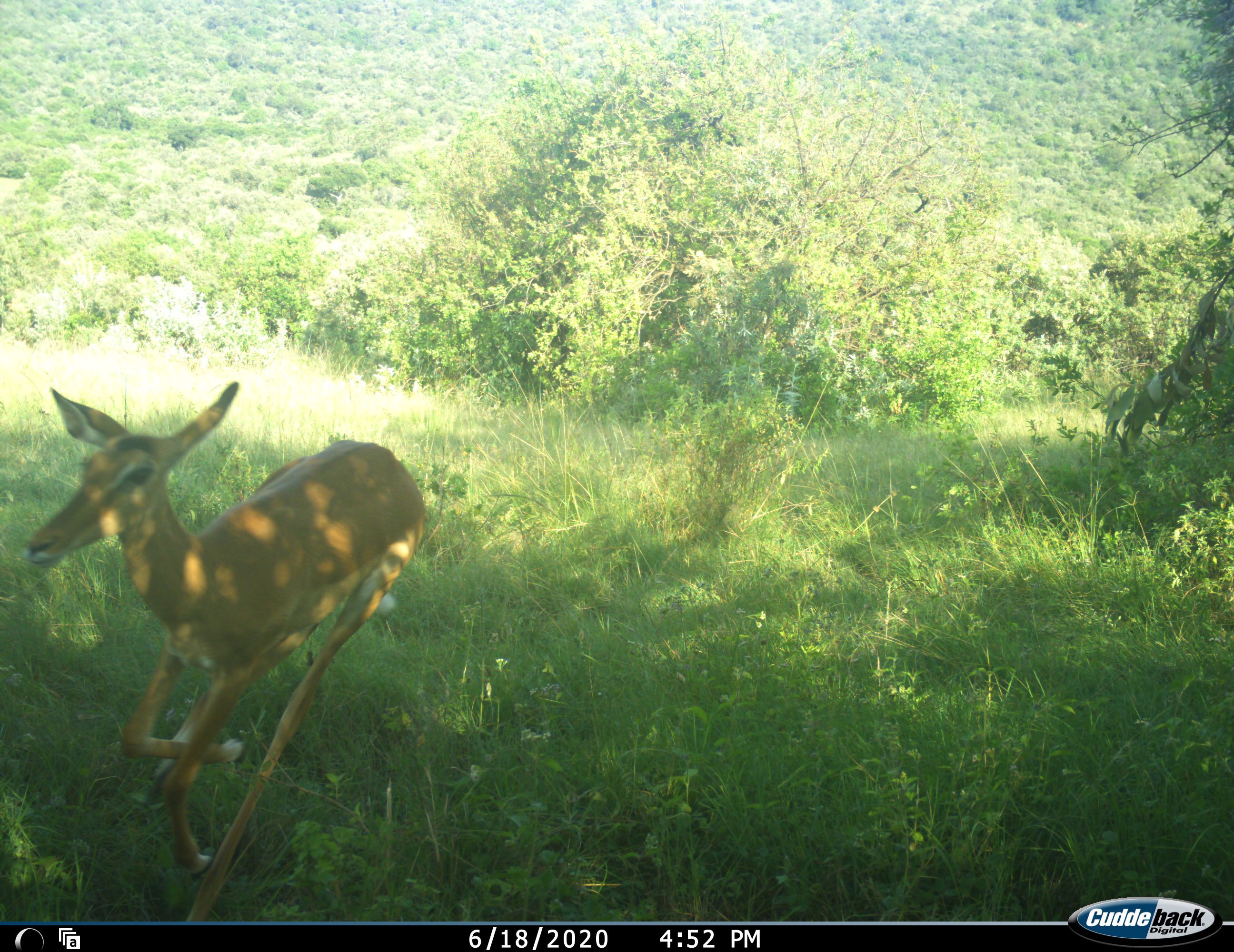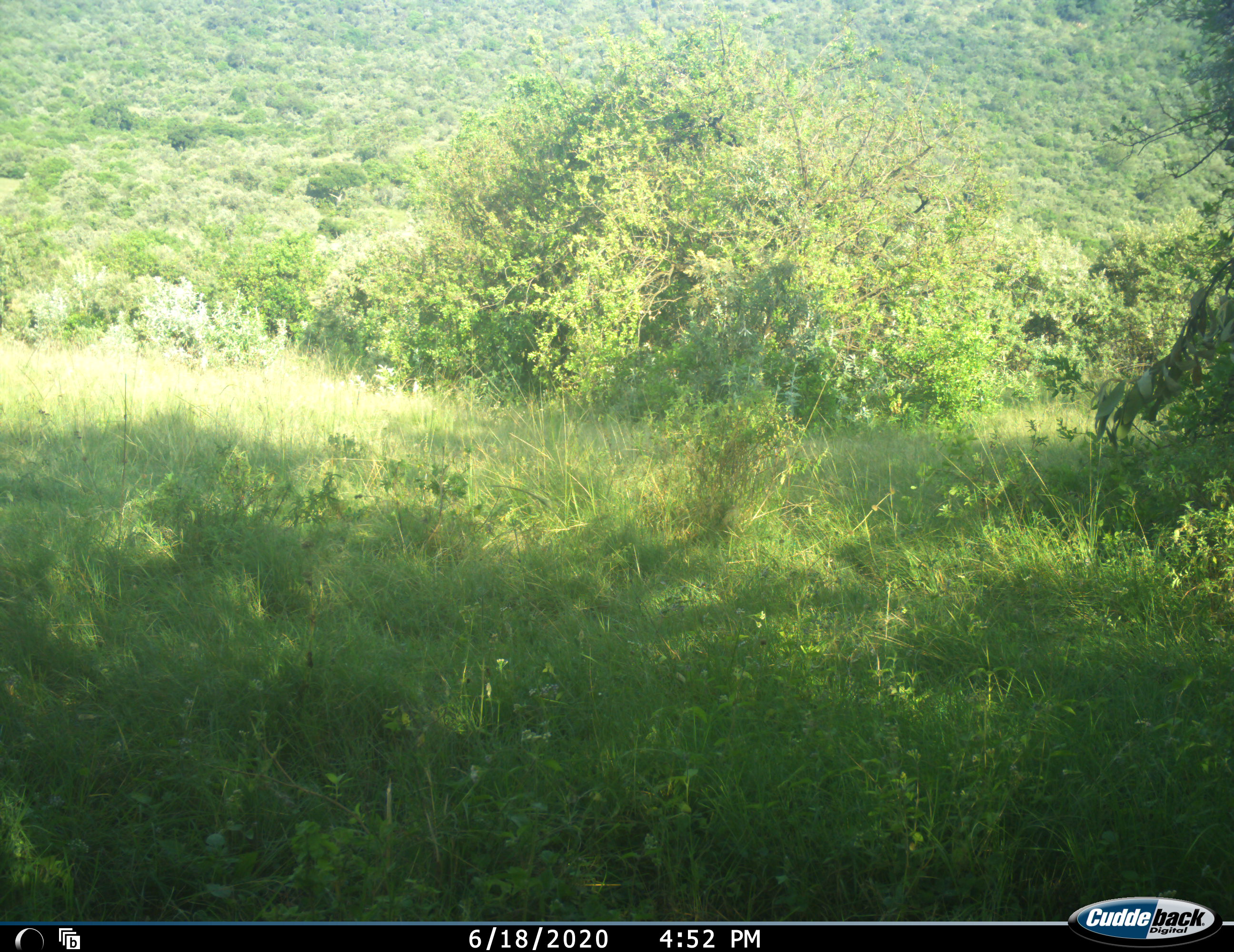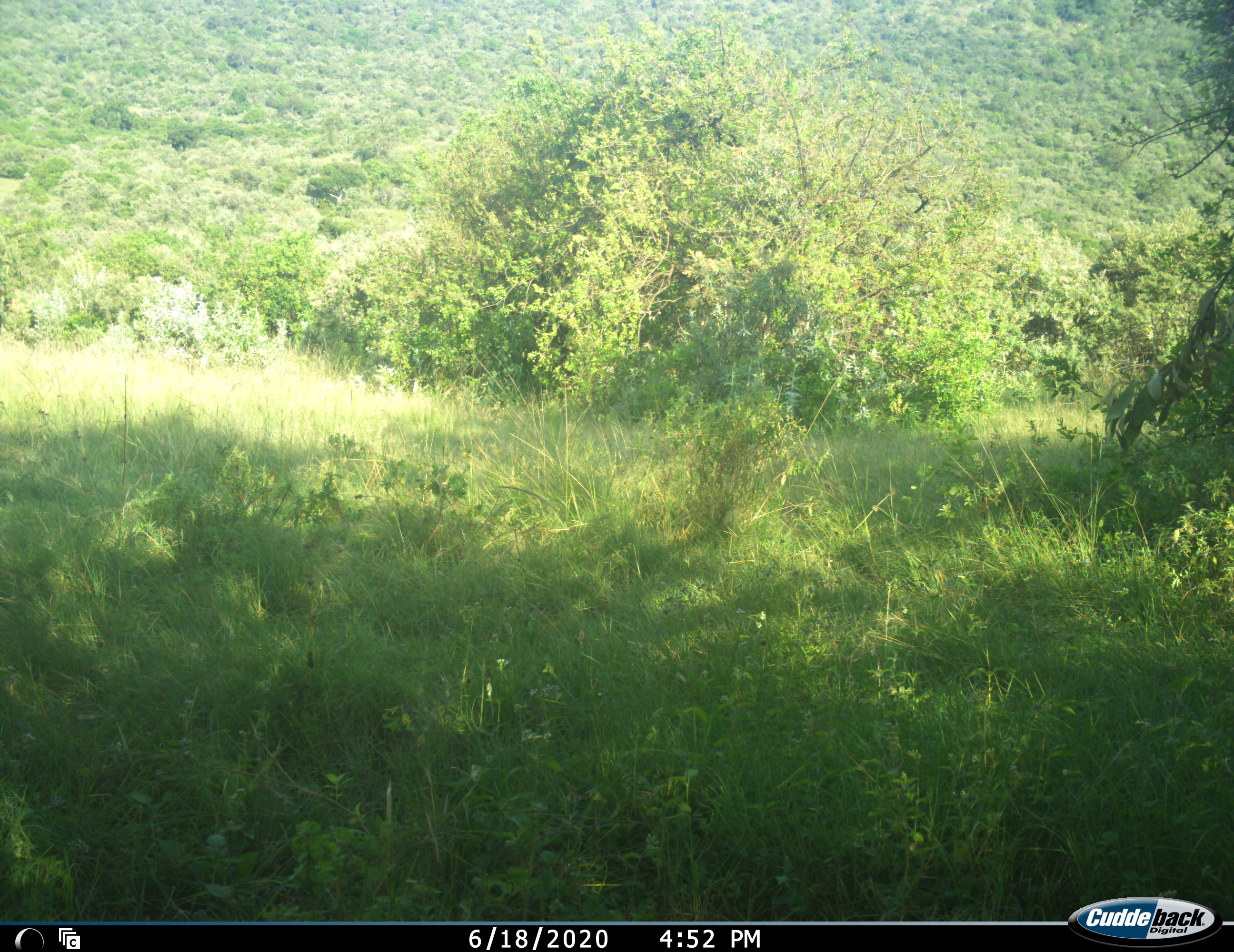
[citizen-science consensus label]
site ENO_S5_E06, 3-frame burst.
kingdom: Animalia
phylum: Chordata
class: Mammalia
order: Artiodactyla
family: Bovidae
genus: Aepyceros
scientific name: Aepyceros melampus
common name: impala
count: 1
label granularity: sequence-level